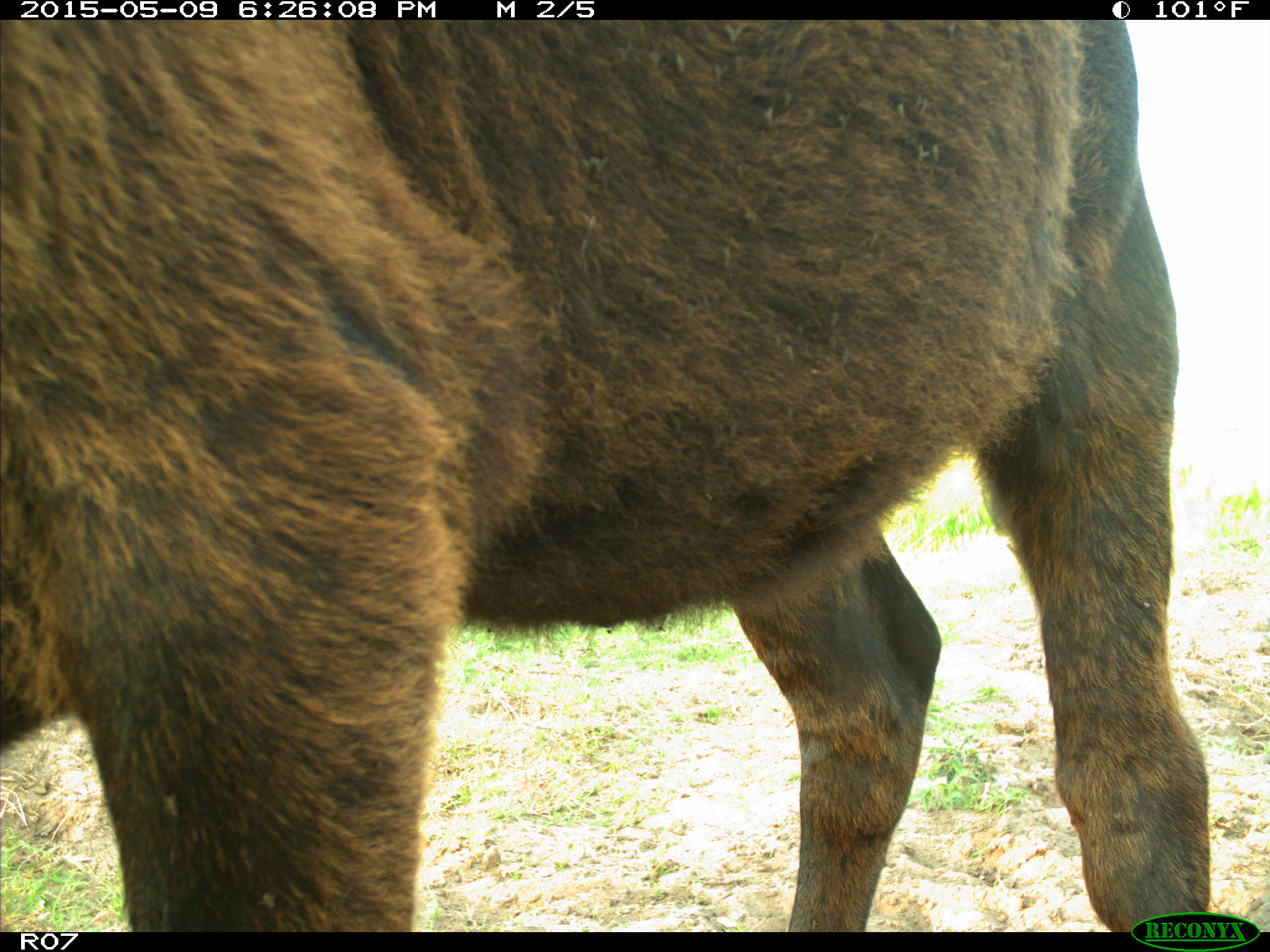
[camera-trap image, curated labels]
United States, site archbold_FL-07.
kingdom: Animalia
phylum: Chordata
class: Mammalia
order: Artiodactyla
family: Bovidae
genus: Bos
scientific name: Bos taurus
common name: domestic cow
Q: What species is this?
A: Bos taurus (domestic cow).